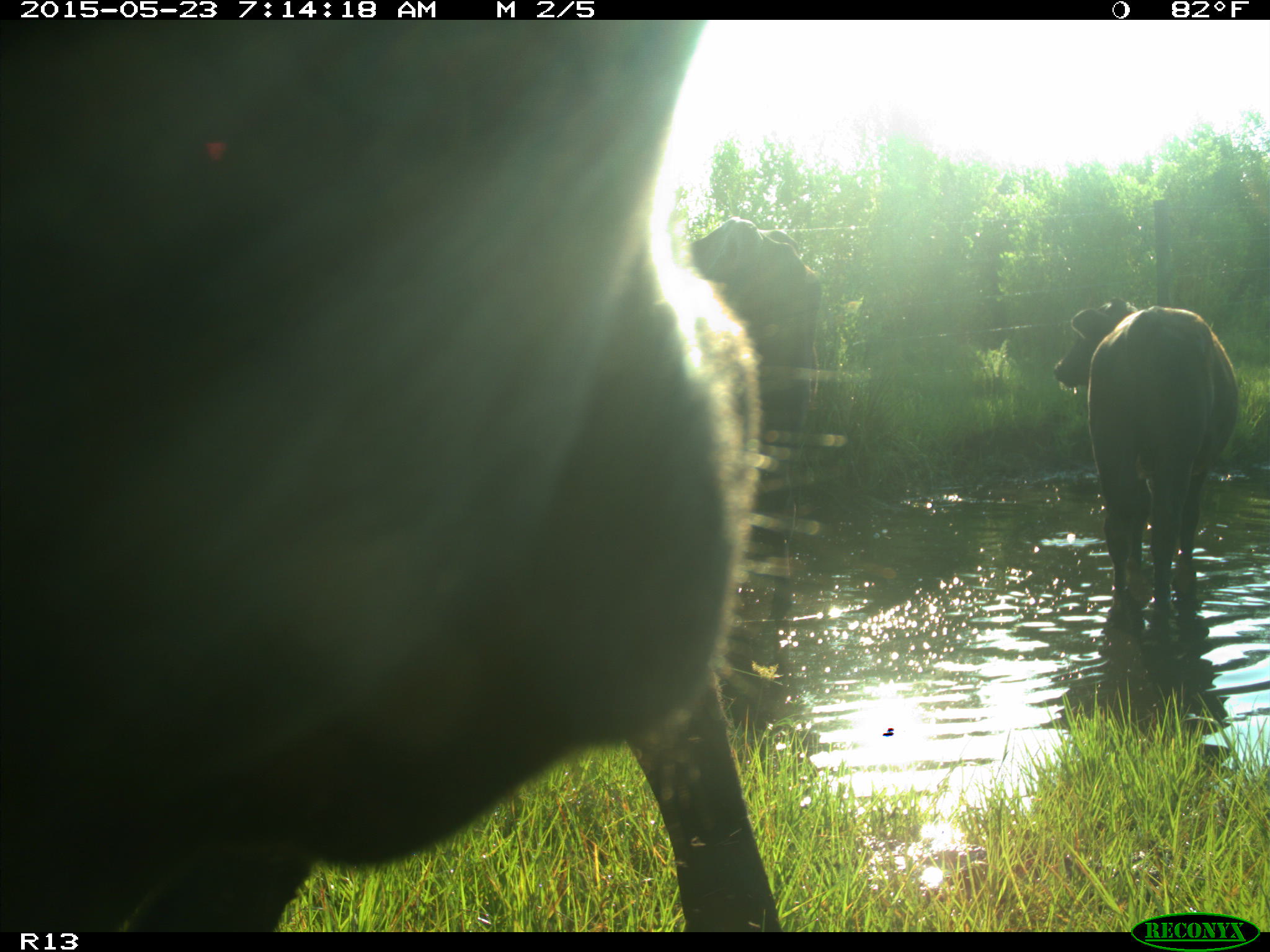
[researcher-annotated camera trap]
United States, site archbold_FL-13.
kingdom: Animalia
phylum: Chordata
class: Mammalia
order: Artiodactyla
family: Bovidae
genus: Bos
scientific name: Bos taurus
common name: domestic cow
Bos taurus (domestic cow).